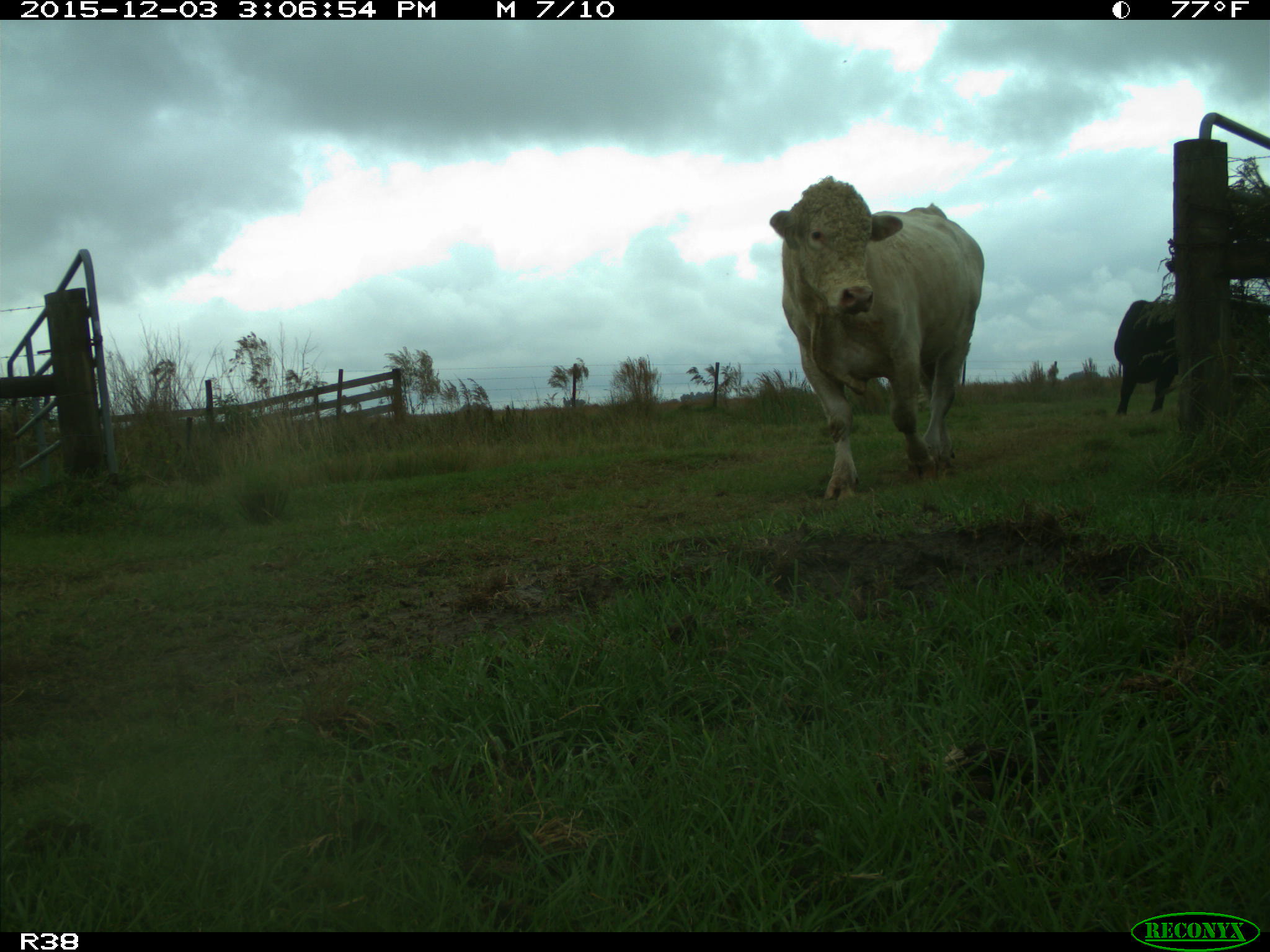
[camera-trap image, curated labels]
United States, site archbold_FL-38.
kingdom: Animalia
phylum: Chordata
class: Mammalia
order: Artiodactyla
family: Bovidae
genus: Bos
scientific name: Bos taurus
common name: domestic cow